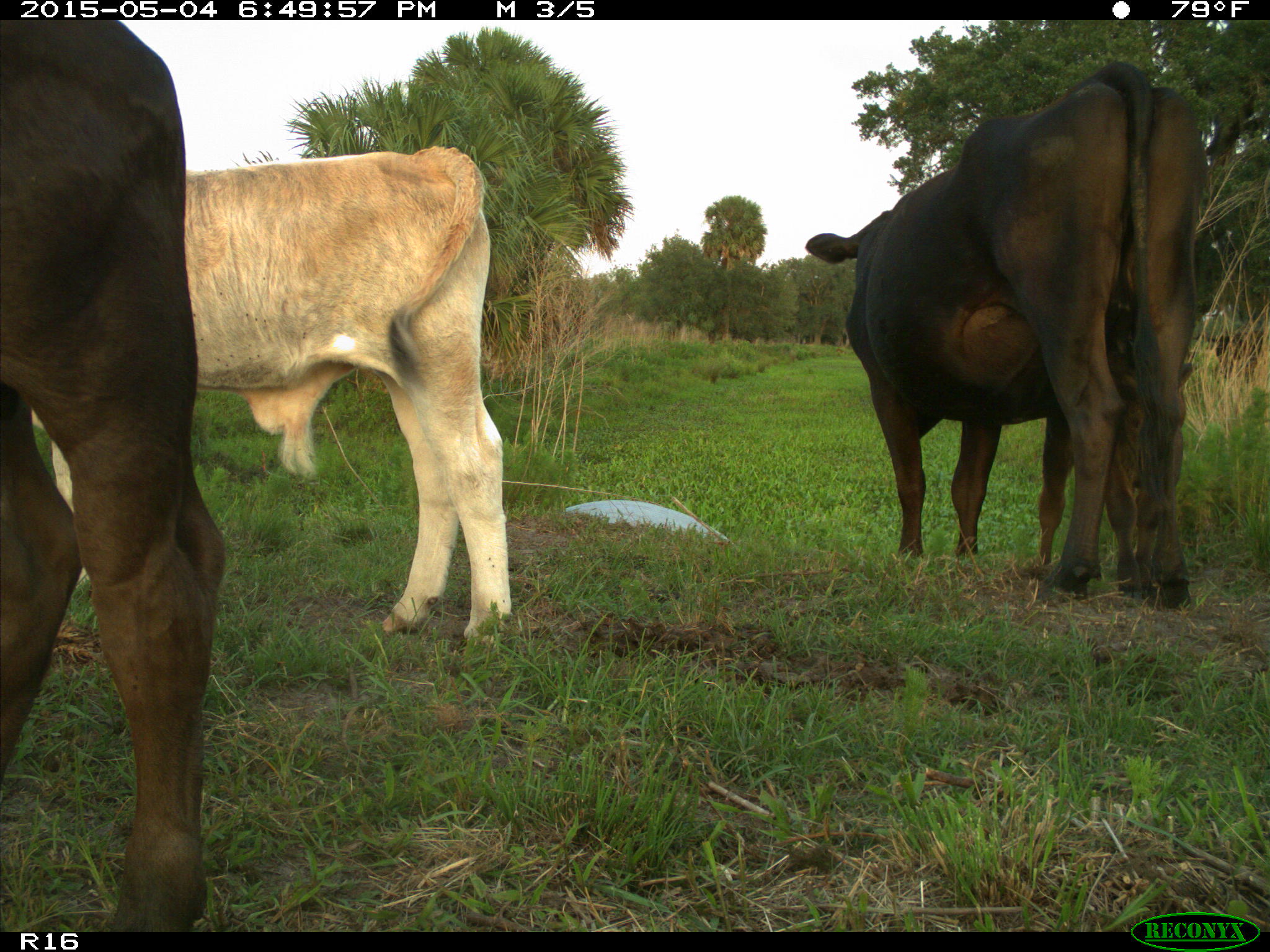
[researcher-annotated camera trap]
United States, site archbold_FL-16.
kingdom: Animalia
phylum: Chordata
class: Mammalia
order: Artiodactyla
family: Bovidae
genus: Bos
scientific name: Bos taurus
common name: domestic cow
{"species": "Bos taurus (domestic cow)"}